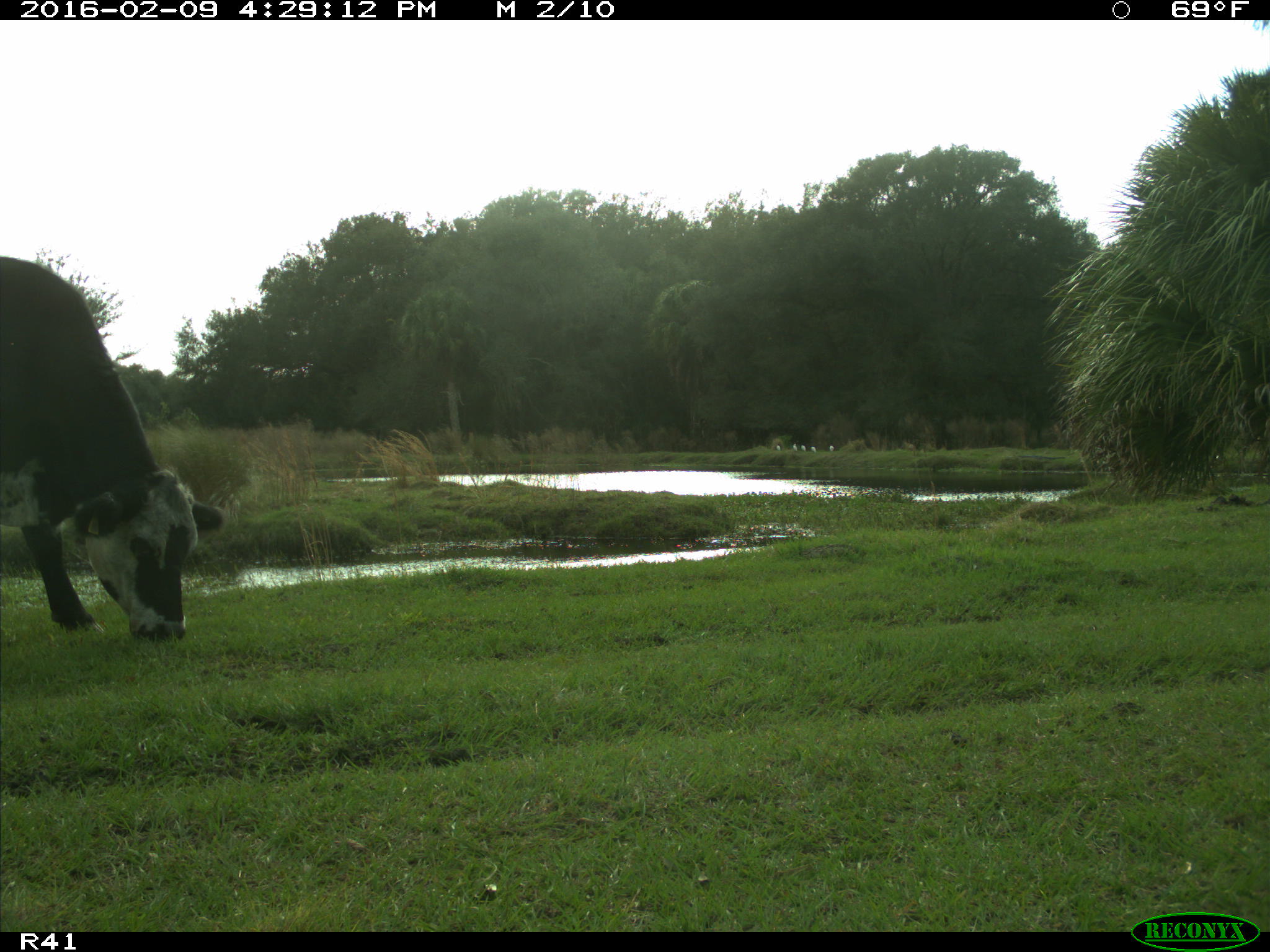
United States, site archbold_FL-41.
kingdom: Animalia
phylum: Chordata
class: Mammalia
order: Artiodactyla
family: Bovidae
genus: Bos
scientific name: Bos taurus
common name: domestic cow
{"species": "Bos taurus (domestic cow)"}